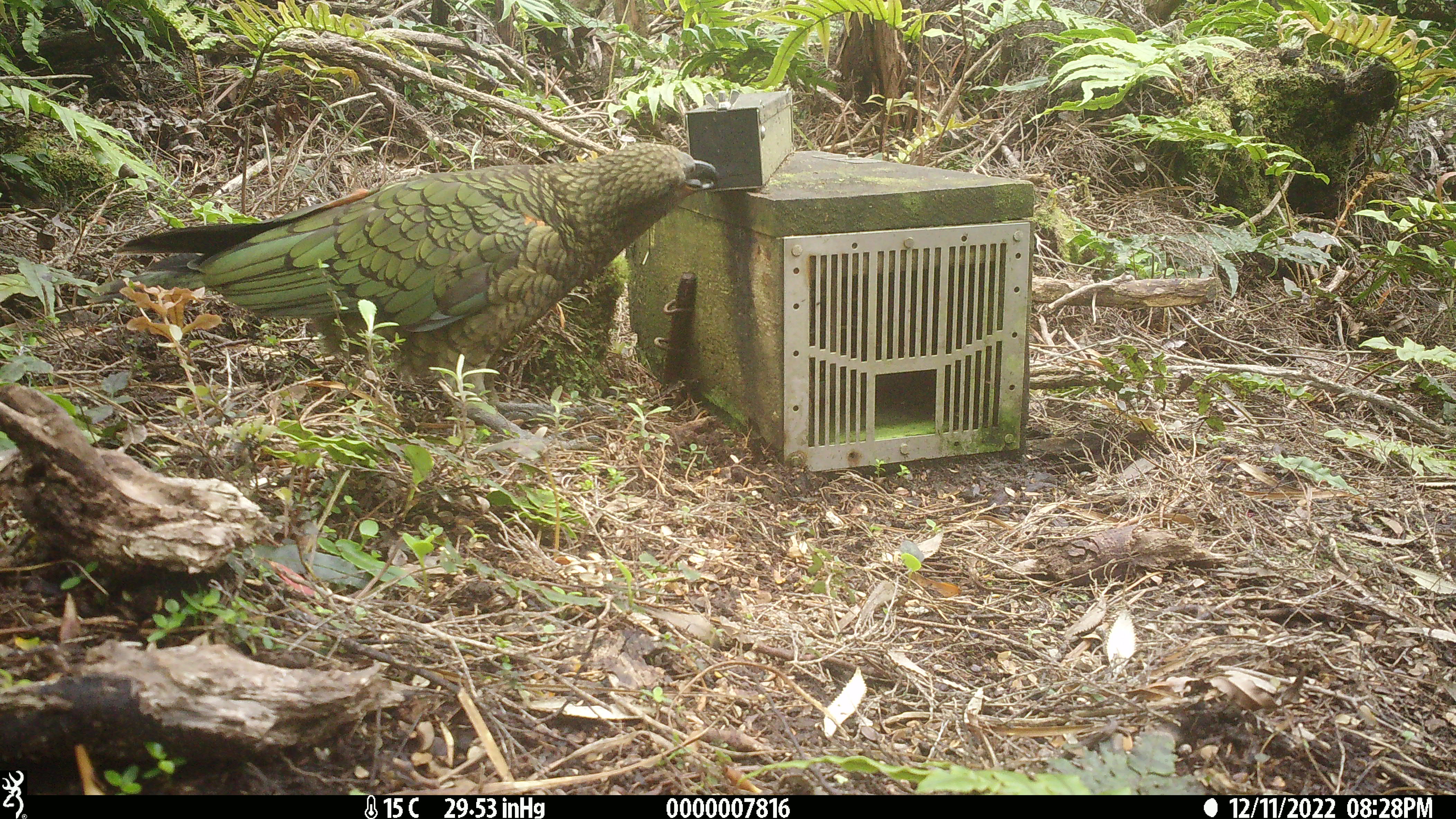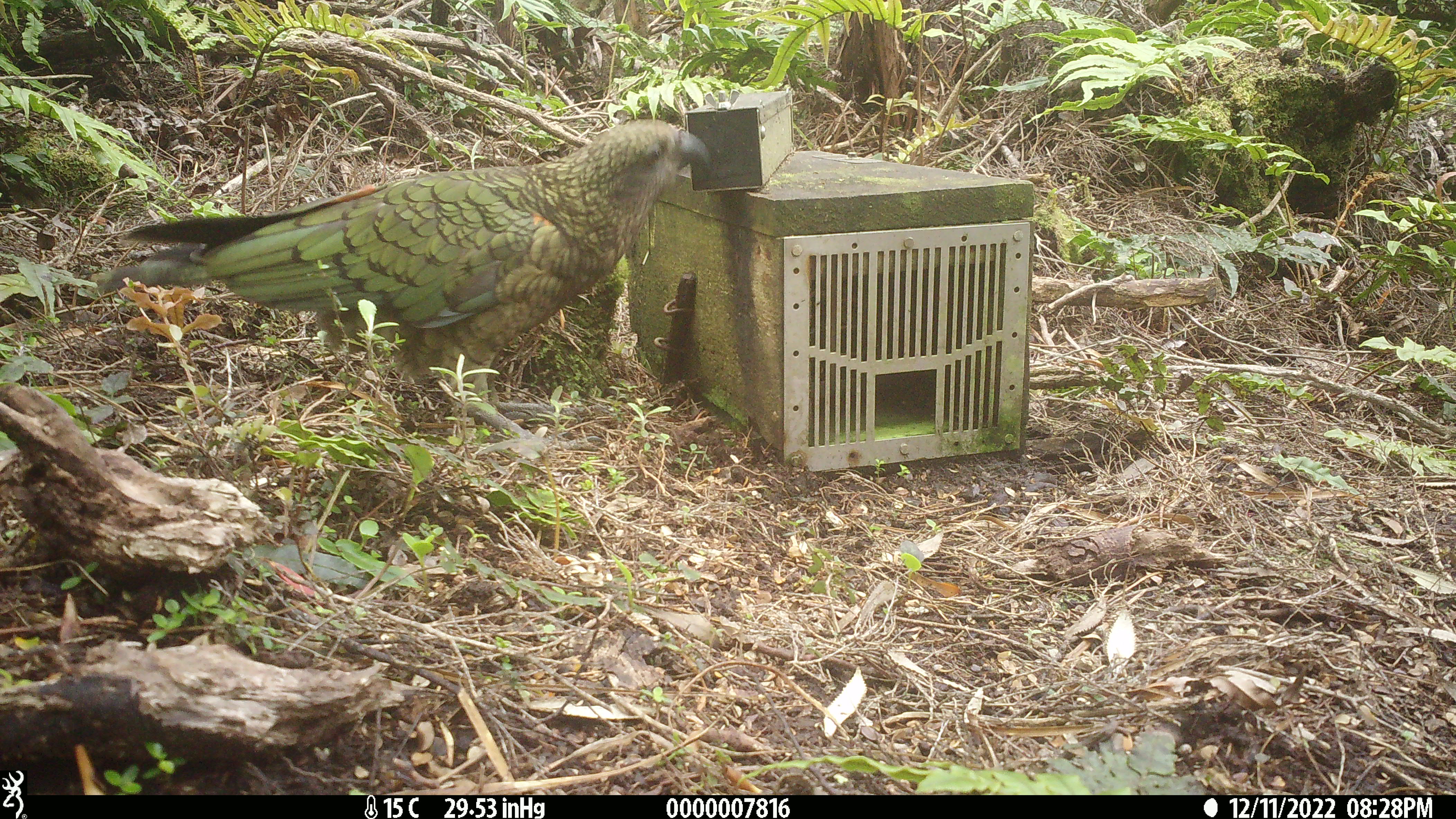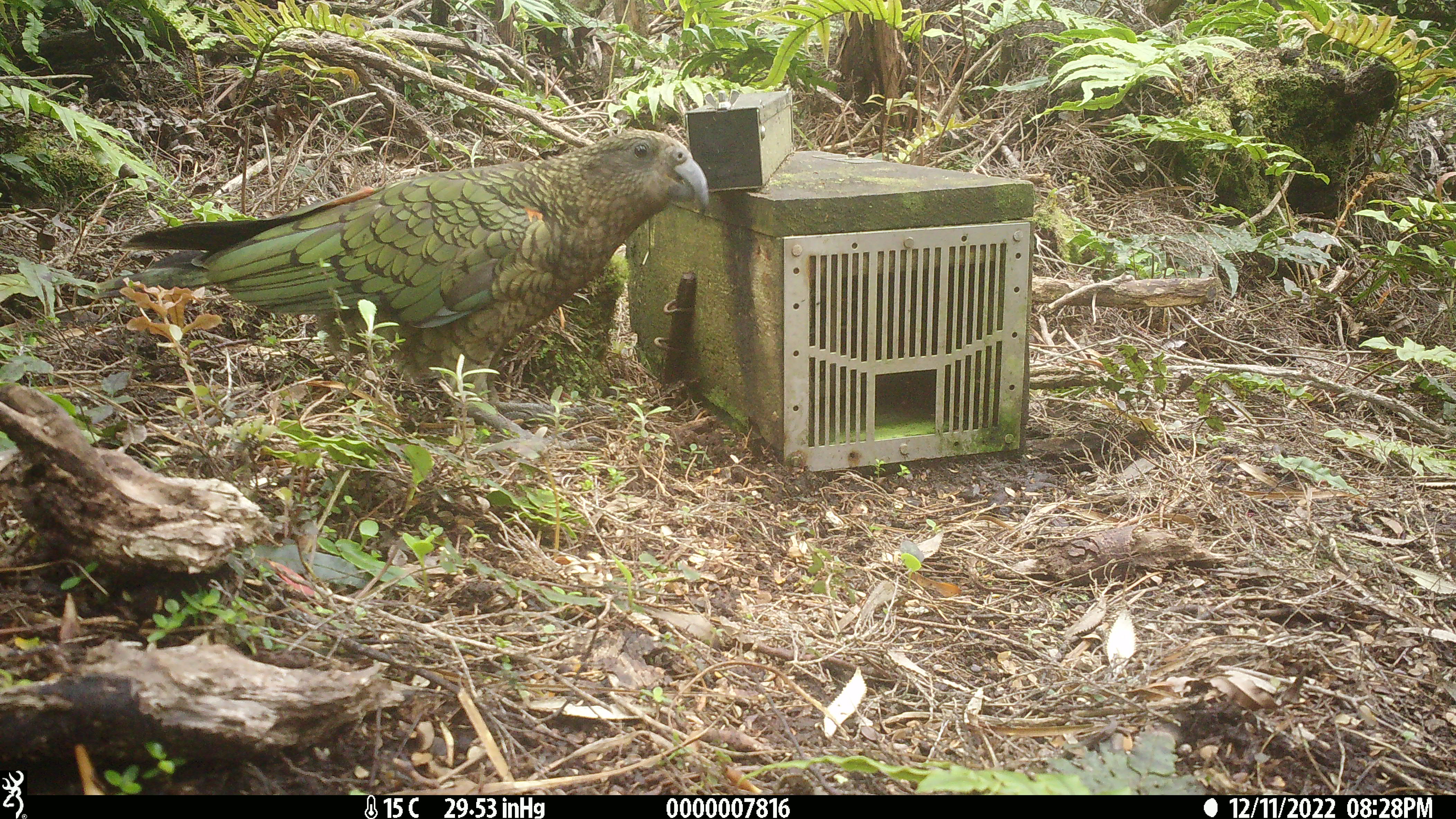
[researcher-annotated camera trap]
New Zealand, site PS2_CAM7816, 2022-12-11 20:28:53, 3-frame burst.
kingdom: Animalia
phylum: Chordata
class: Aves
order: Psittaciformes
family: Strigopidae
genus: Nestor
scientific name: Nestor notabilis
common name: kea